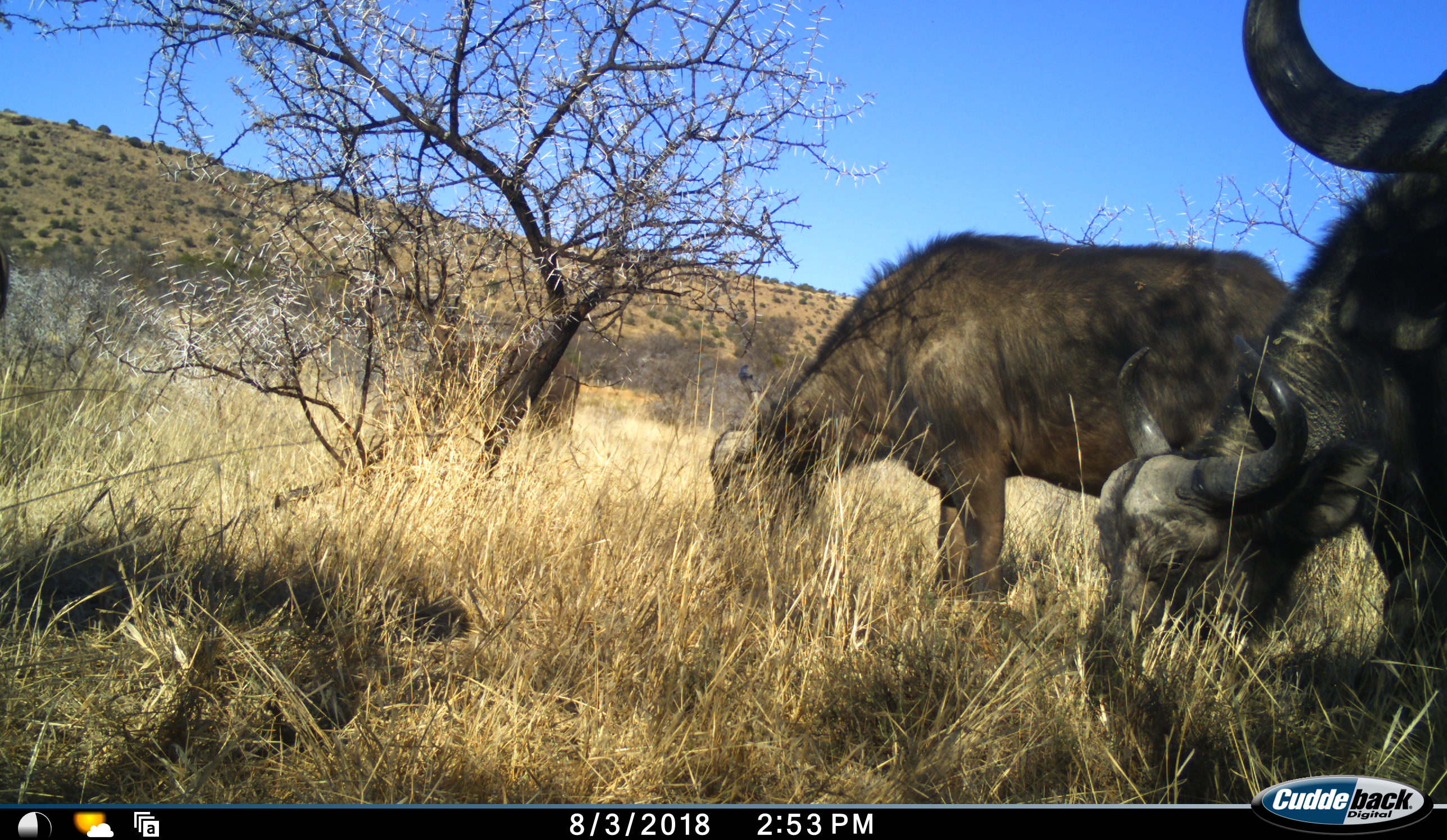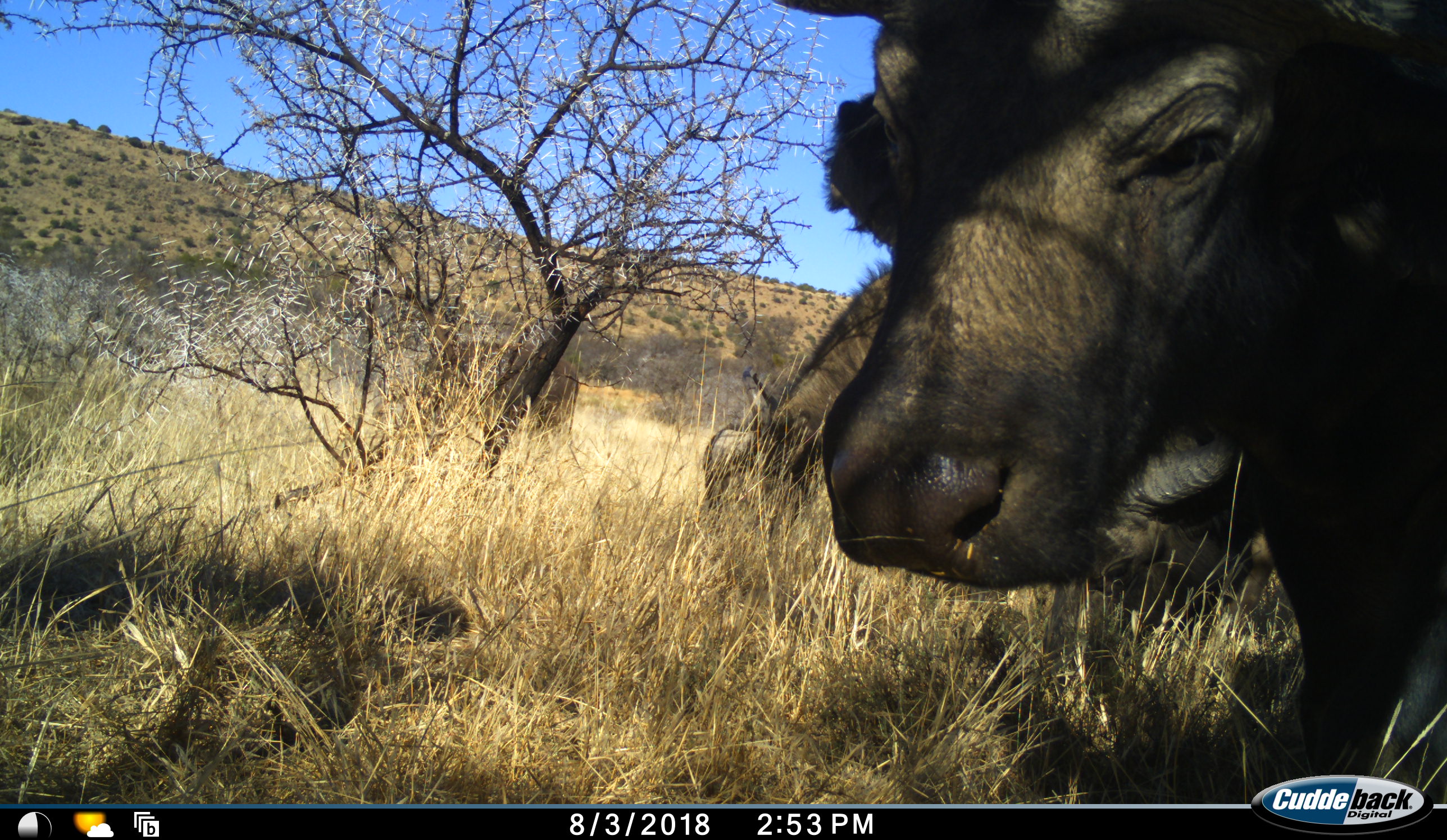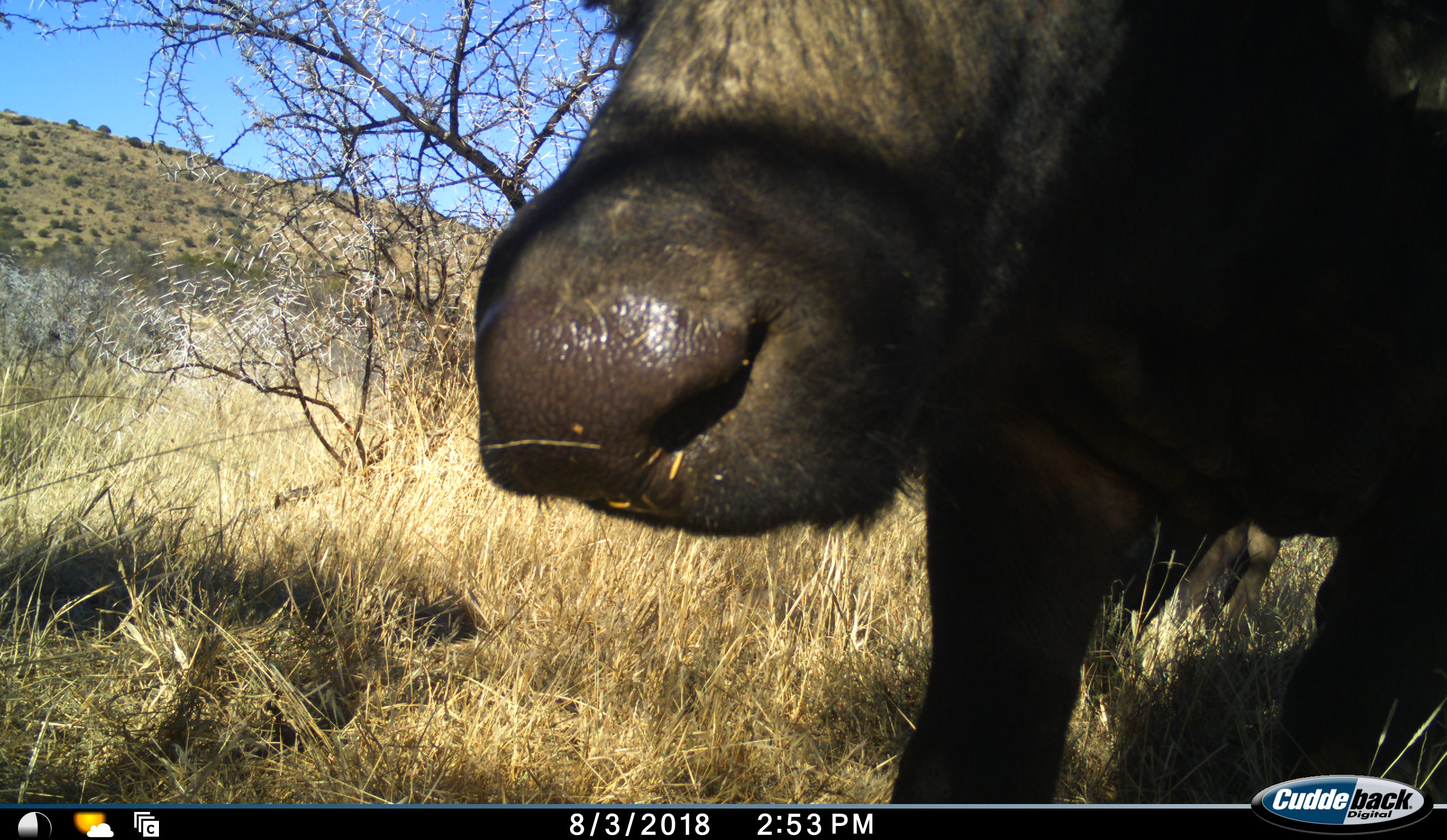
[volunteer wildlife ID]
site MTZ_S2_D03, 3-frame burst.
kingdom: Animalia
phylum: Chordata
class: Mammalia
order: Artiodactyla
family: Bovidae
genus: Syncerus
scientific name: Syncerus caffer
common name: african buffalo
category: buffalo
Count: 3.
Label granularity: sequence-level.